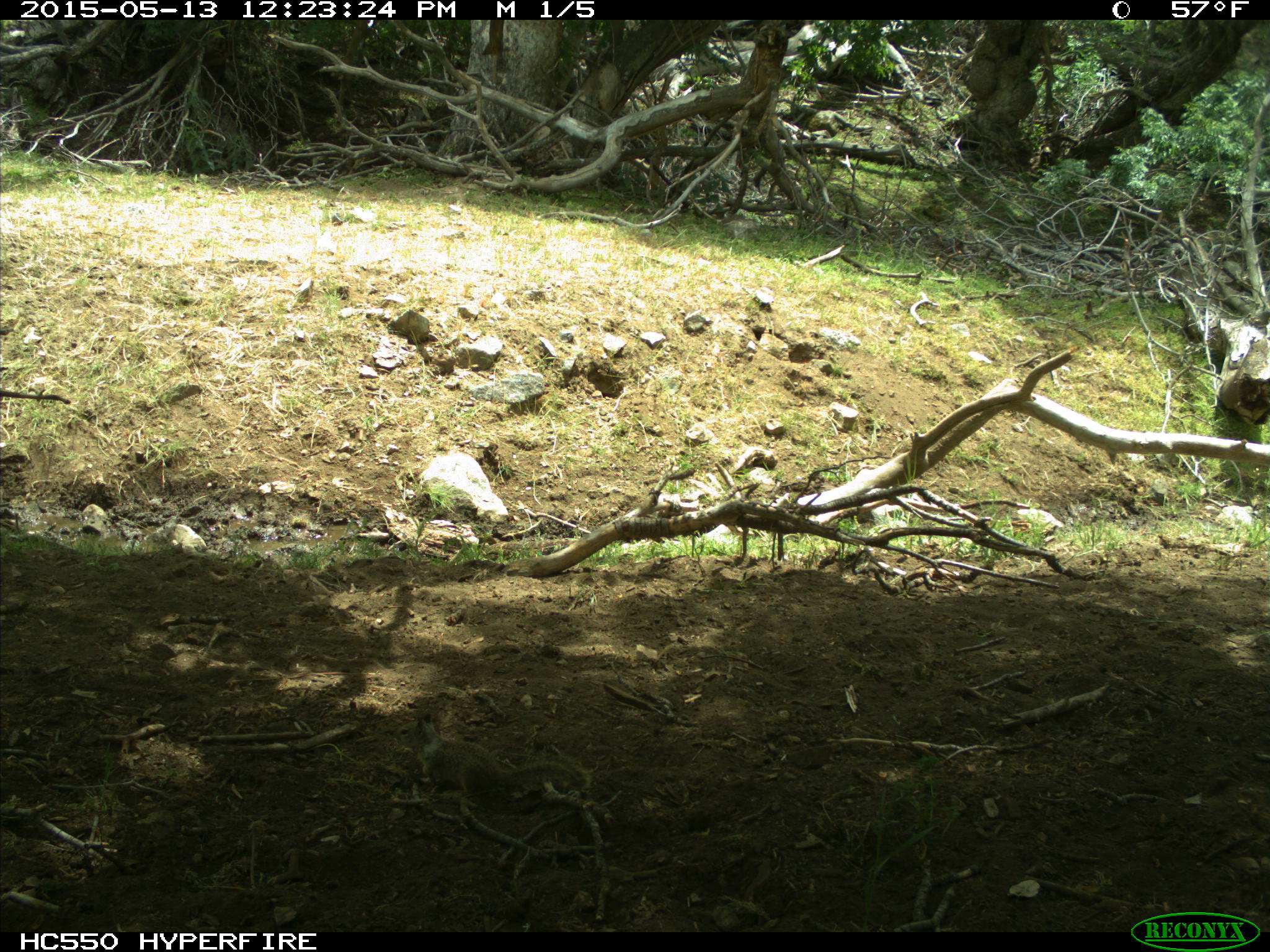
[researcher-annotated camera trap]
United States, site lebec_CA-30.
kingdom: Animalia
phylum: Chordata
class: Mammalia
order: Rodentia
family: Sciuridae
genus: Otospermophilus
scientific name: Otospermophilus beecheyi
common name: california ground squirrel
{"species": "Otospermophilus beecheyi (california ground squirrel)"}